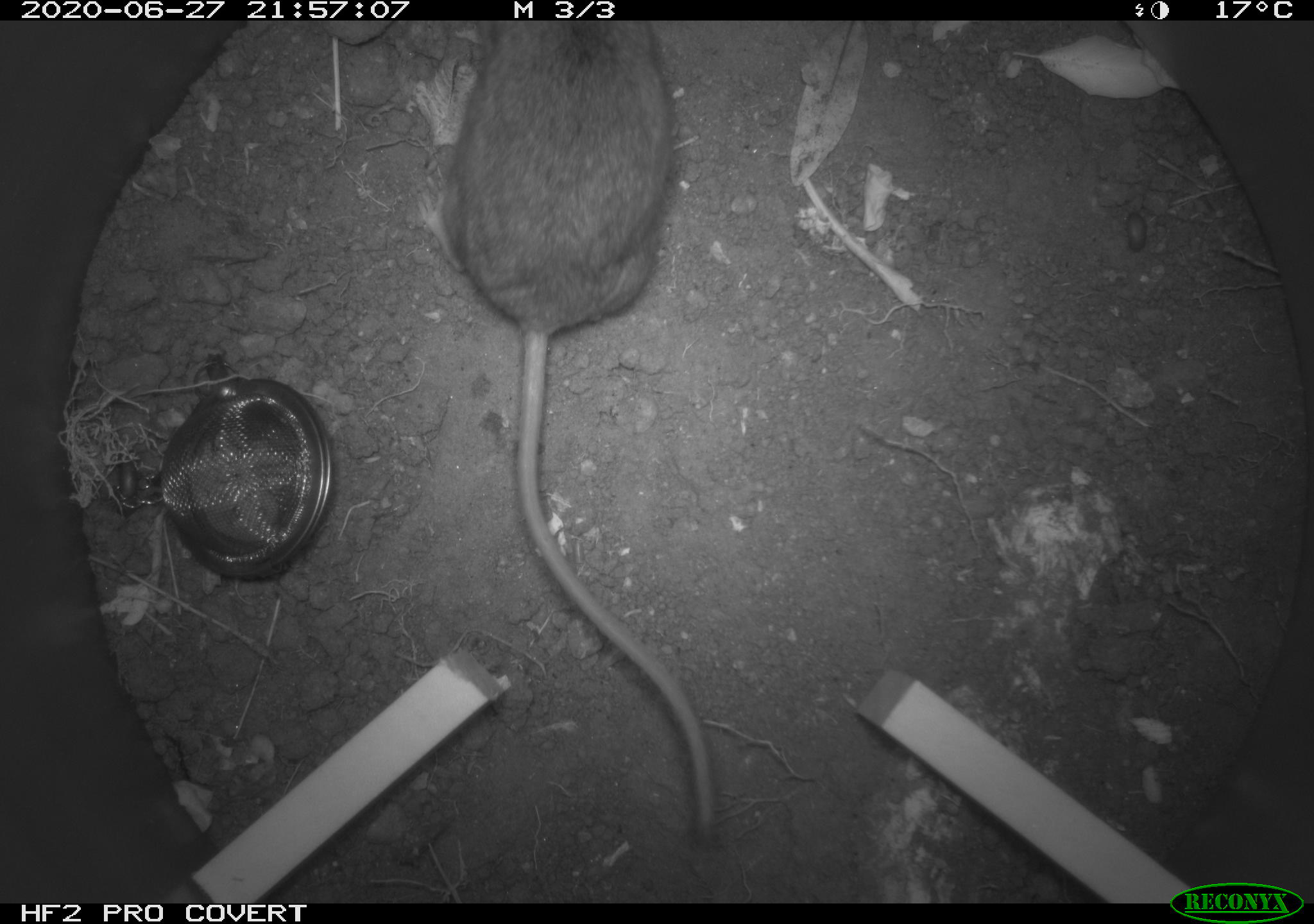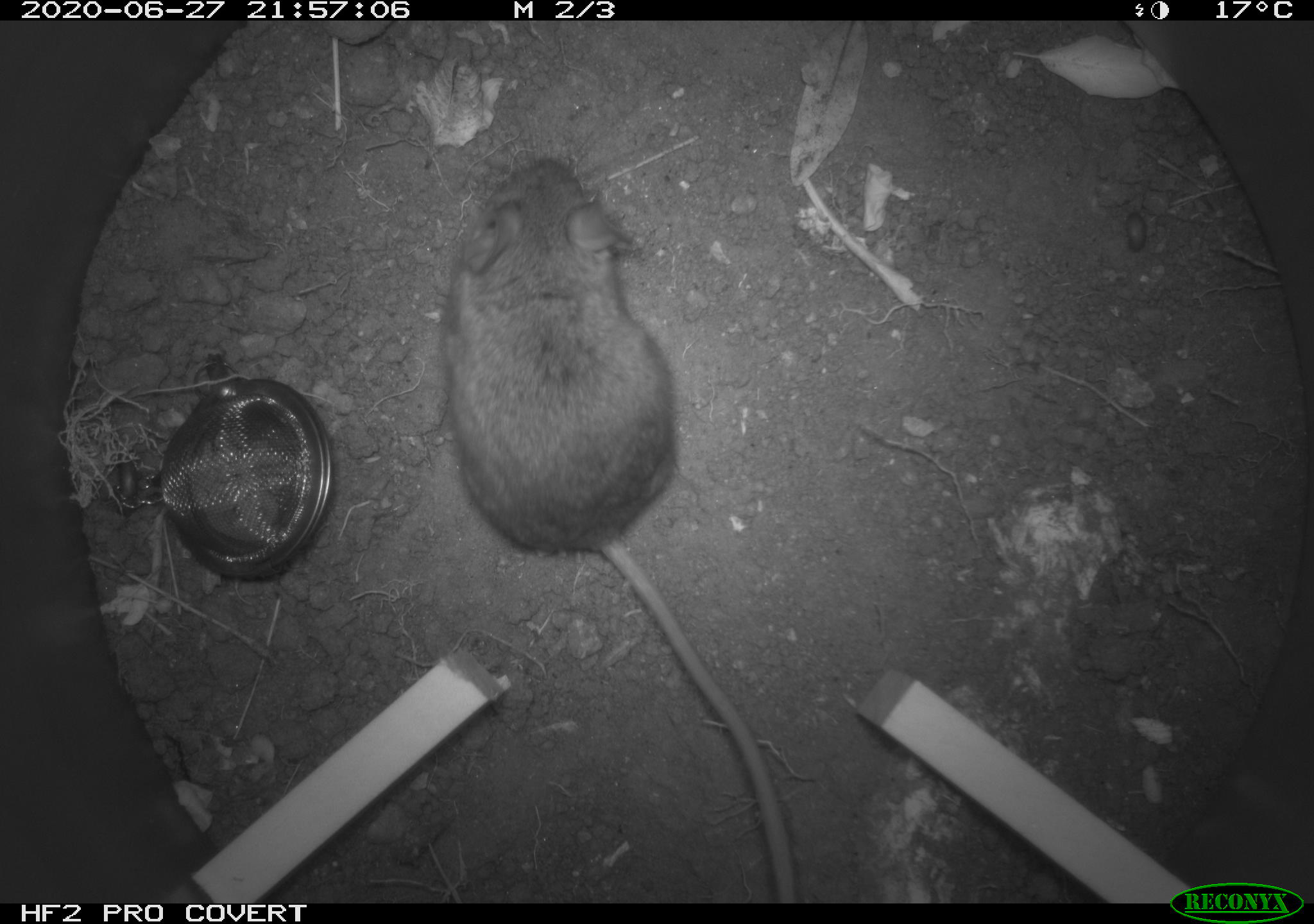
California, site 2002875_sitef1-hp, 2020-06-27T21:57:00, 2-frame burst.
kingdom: Animalia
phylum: Chordata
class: Mammalia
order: Rodentia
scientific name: Rodentia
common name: rodent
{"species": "rodent (Rodentia)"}